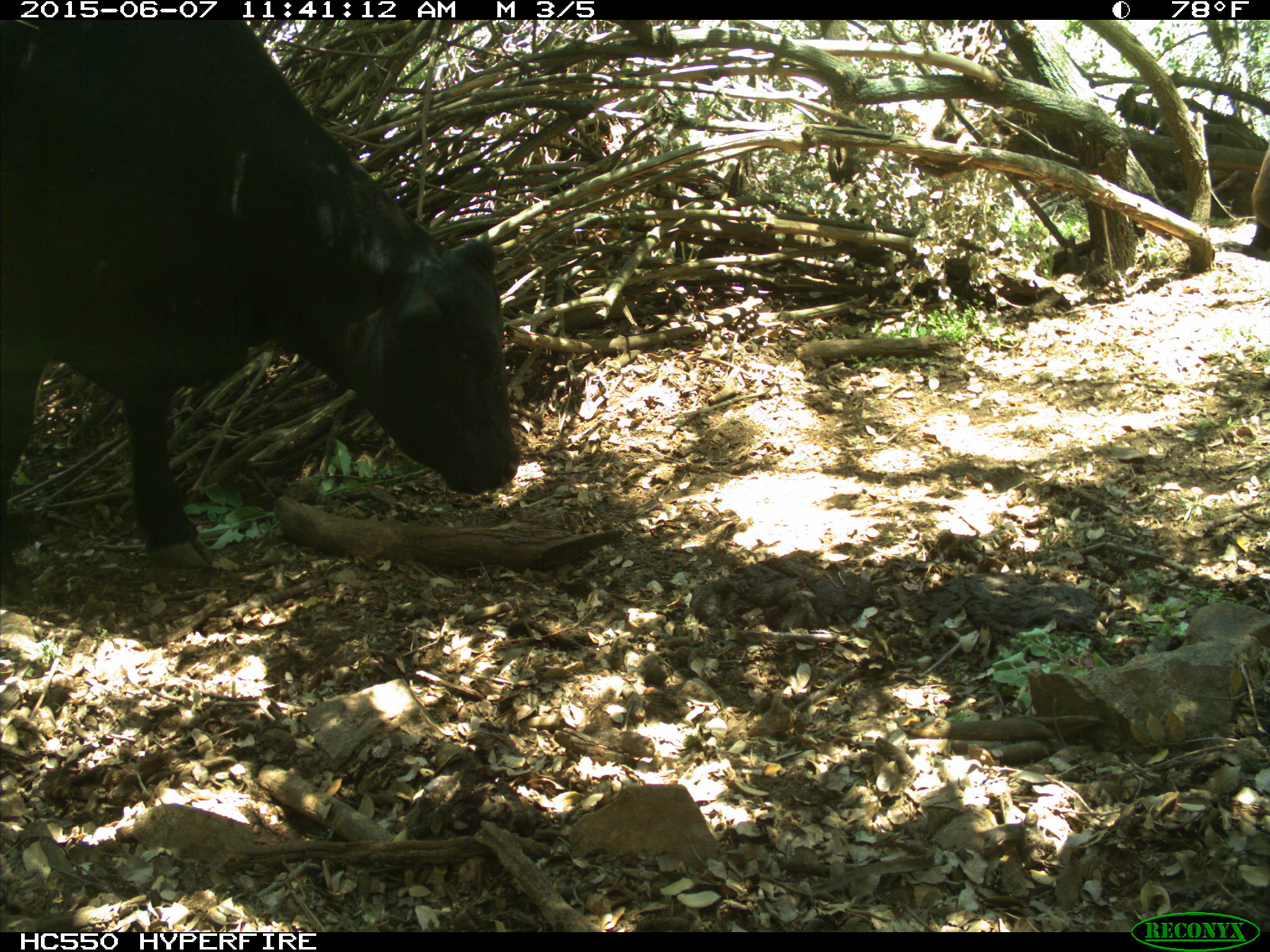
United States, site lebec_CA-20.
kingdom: Animalia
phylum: Chordata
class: Mammalia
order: Artiodactyla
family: Bovidae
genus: Bos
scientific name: Bos taurus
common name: domestic cow